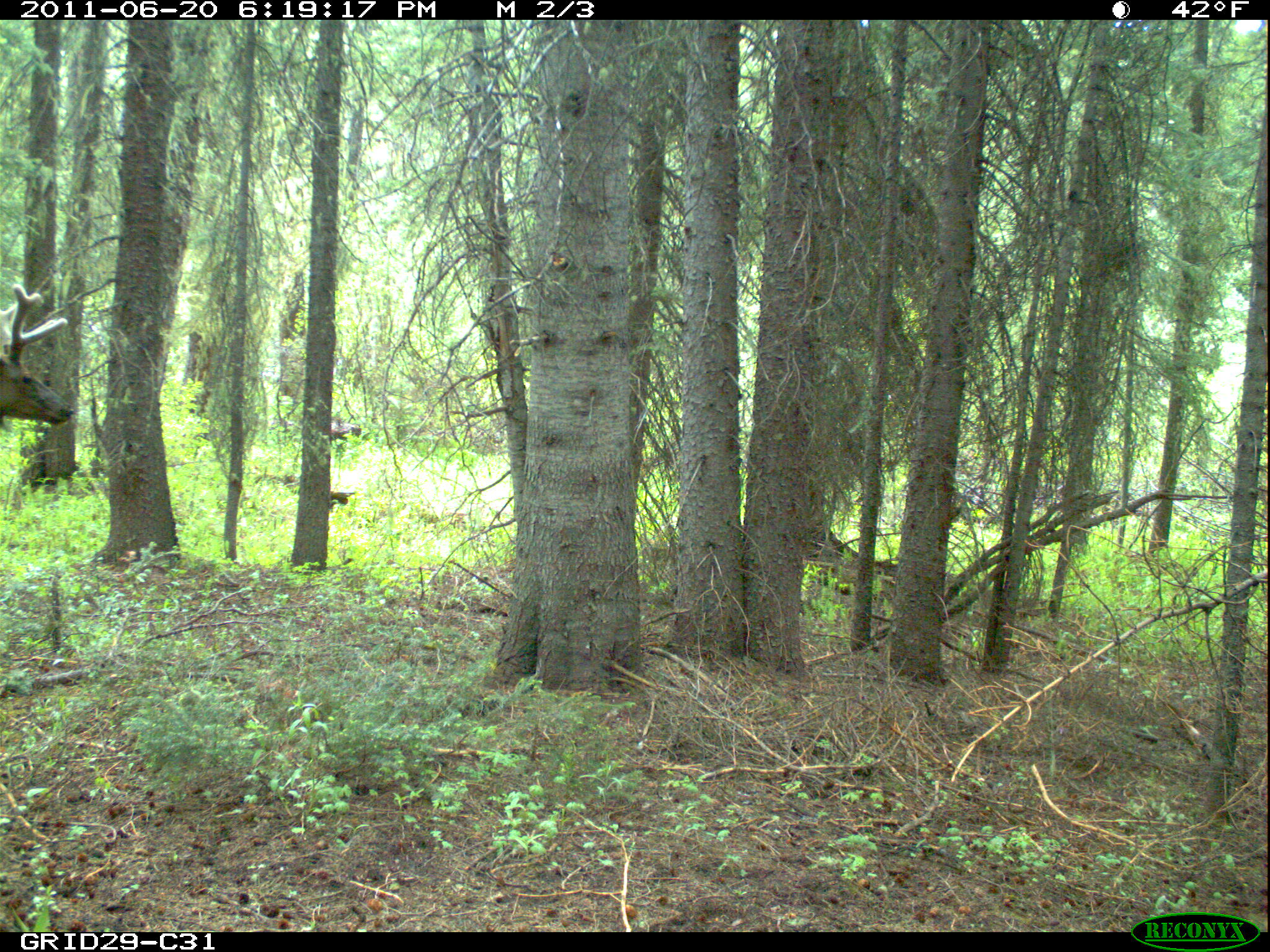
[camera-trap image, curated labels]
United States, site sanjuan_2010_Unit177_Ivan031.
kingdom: Animalia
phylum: Chordata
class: Mammalia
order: Artiodactyla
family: Cervidae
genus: Cervus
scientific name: Cervus elaphus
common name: red deer